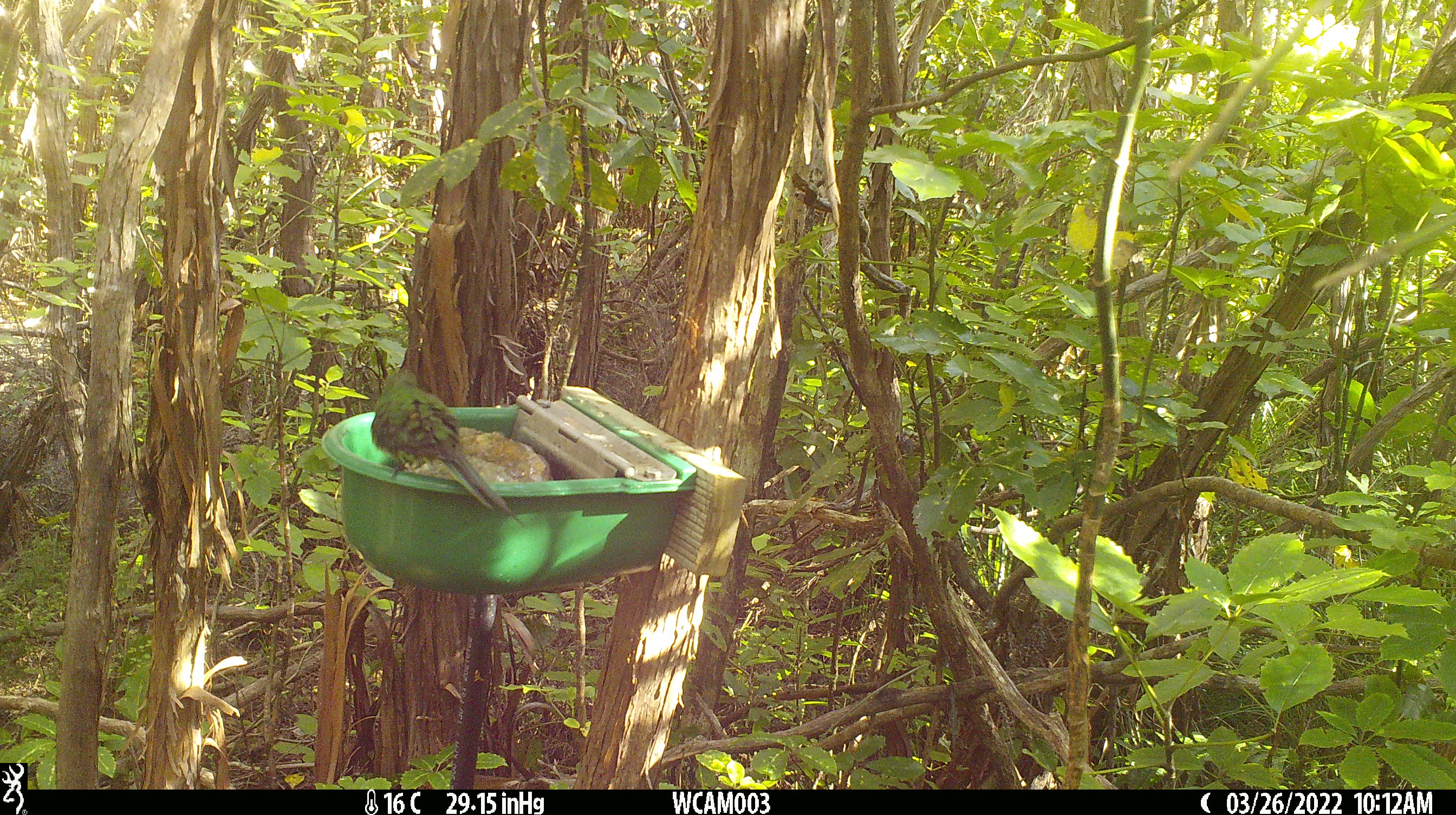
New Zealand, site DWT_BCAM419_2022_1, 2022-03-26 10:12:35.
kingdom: Animalia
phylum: Chordata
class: Aves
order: Psittaciformes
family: Psittaculidae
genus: Cyanoramphus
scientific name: Cyanoramphus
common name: parakeet